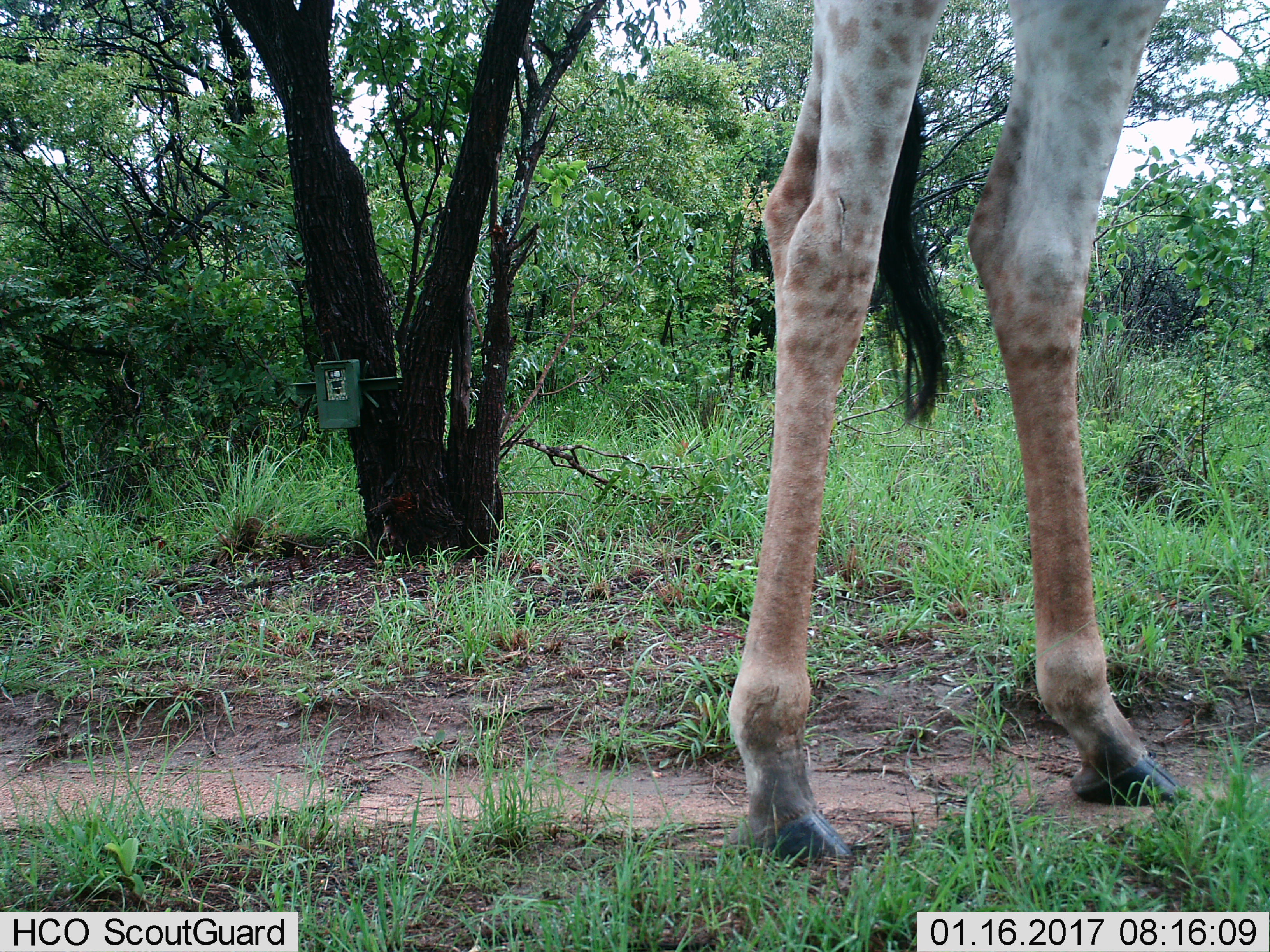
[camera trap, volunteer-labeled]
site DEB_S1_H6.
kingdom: Animalia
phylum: Chordata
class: Mammalia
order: Artiodactyla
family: Giraffidae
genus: Giraffa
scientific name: Giraffa camelopardalis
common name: giraffe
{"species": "giraffe (Giraffa camelopardalis)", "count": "1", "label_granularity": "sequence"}